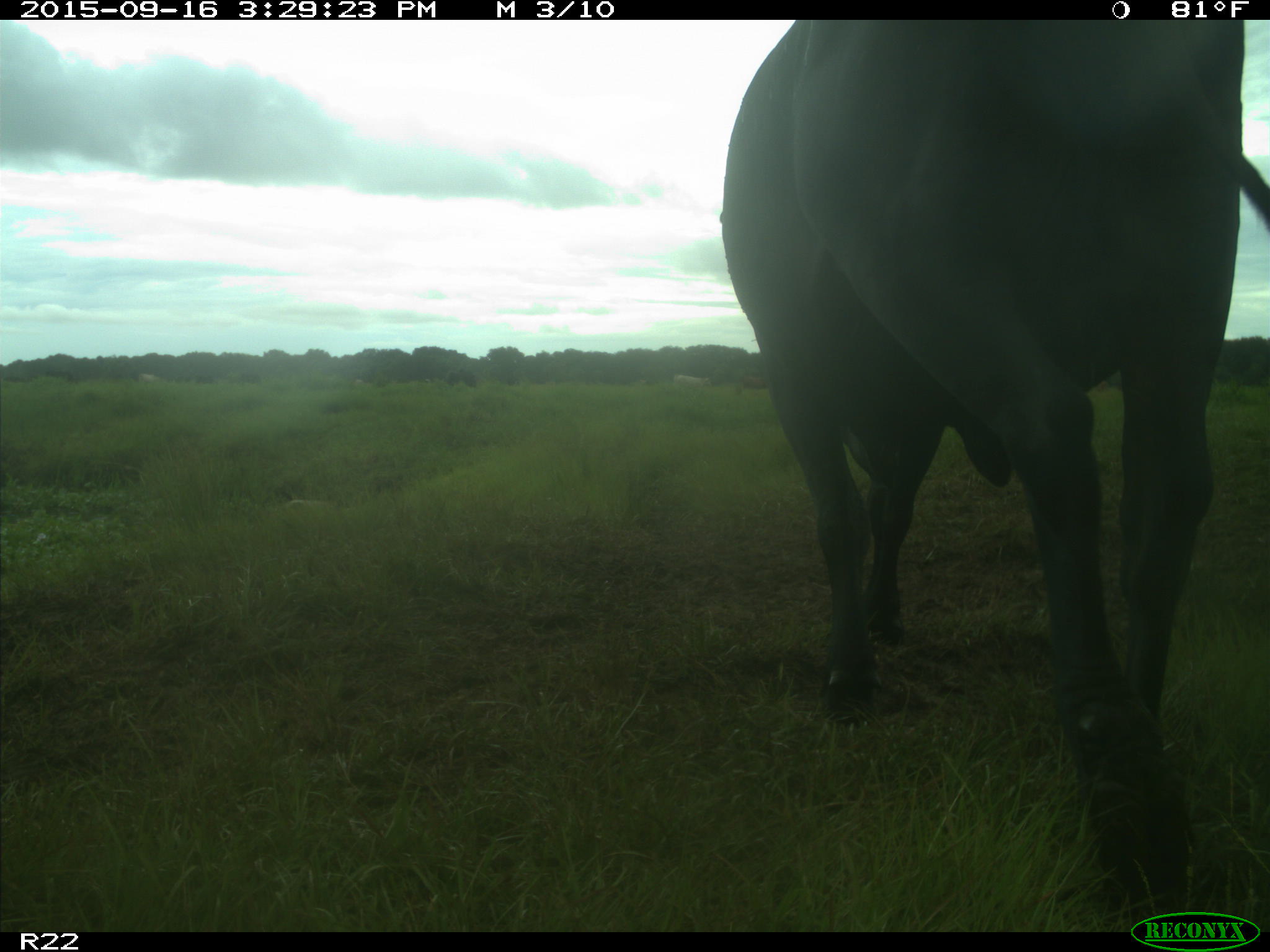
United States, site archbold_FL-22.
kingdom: Animalia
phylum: Chordata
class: Mammalia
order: Artiodactyla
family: Bovidae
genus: Bos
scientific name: Bos taurus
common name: domestic cow